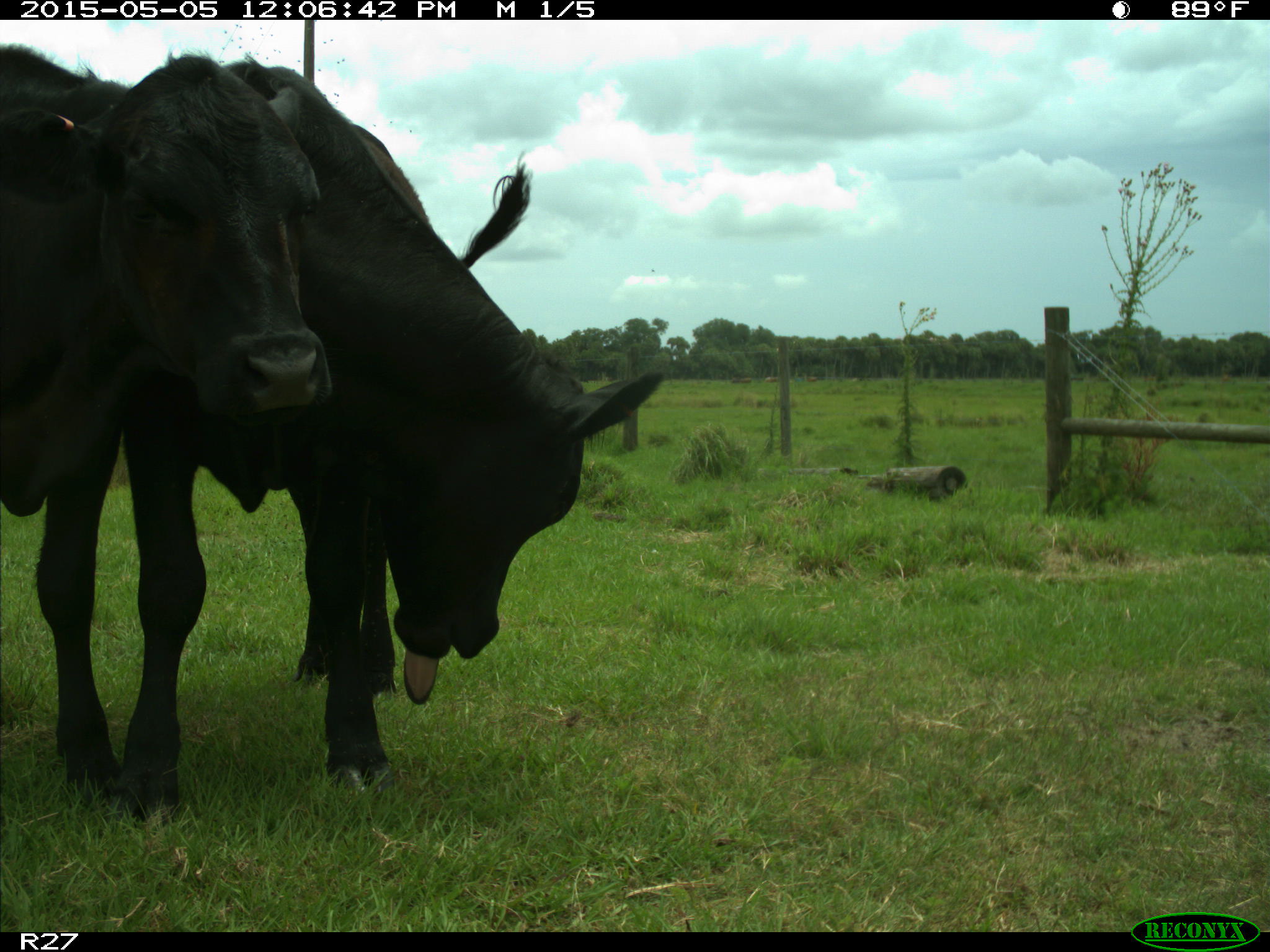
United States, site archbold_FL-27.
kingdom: Animalia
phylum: Chordata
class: Mammalia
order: Artiodactyla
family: Bovidae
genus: Bos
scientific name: Bos taurus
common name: domestic cow